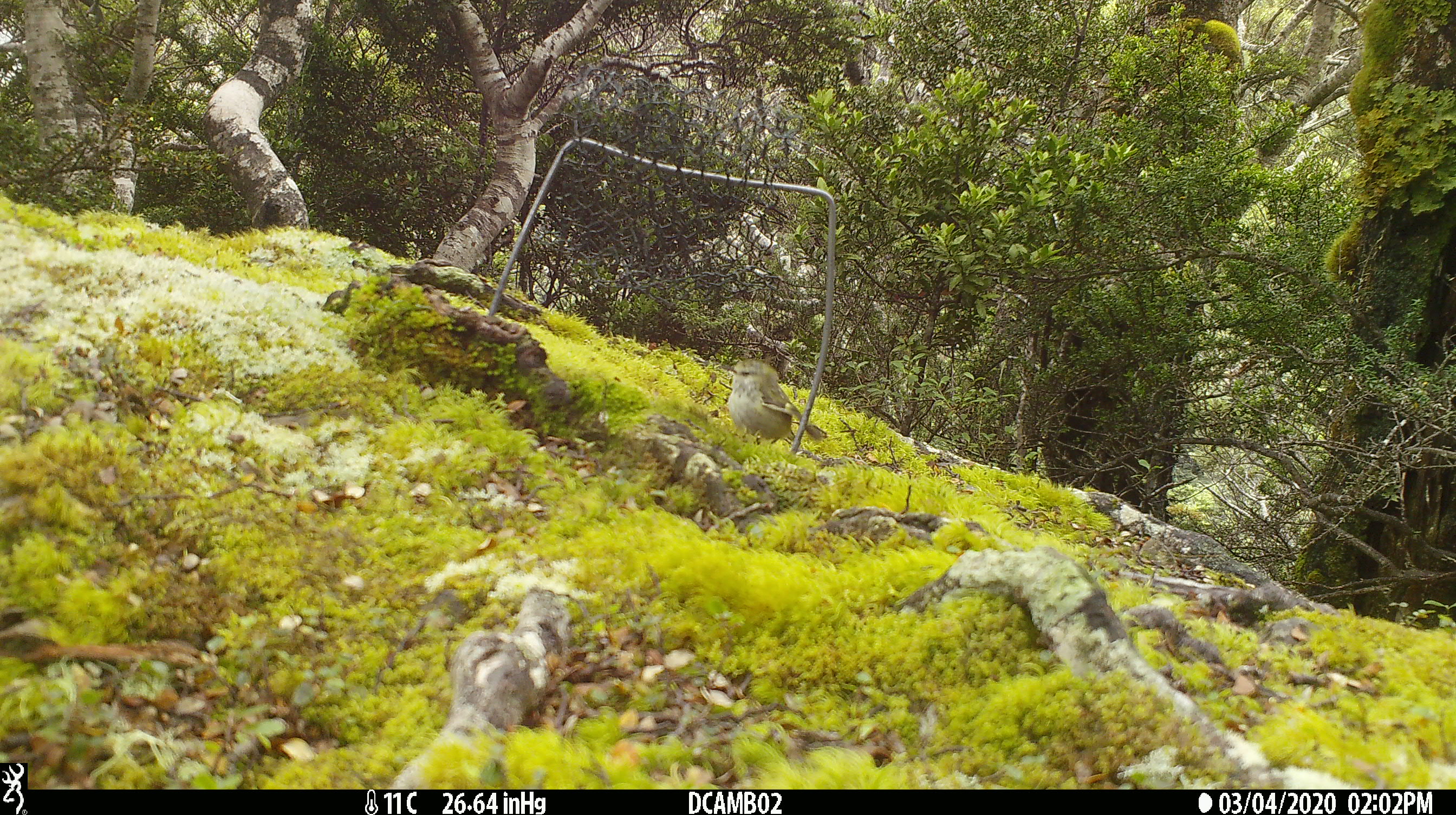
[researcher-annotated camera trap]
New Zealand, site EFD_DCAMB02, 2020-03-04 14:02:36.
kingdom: Animalia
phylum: Chordata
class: Aves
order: Passeriformes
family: Acanthisittidae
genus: Acanthisitta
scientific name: Acanthisitta chloris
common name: rifleman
Rifleman (Acanthisitta chloris).